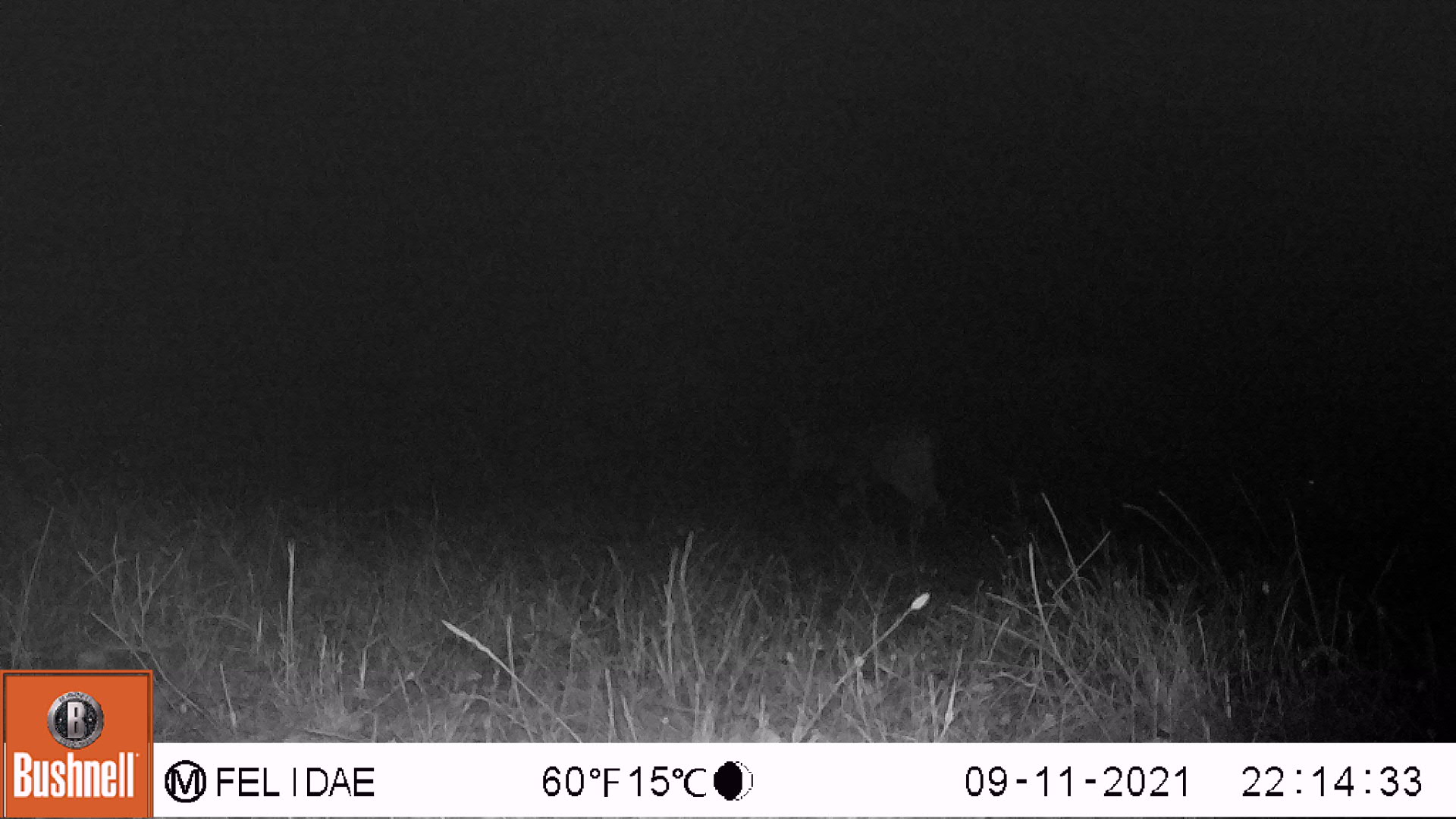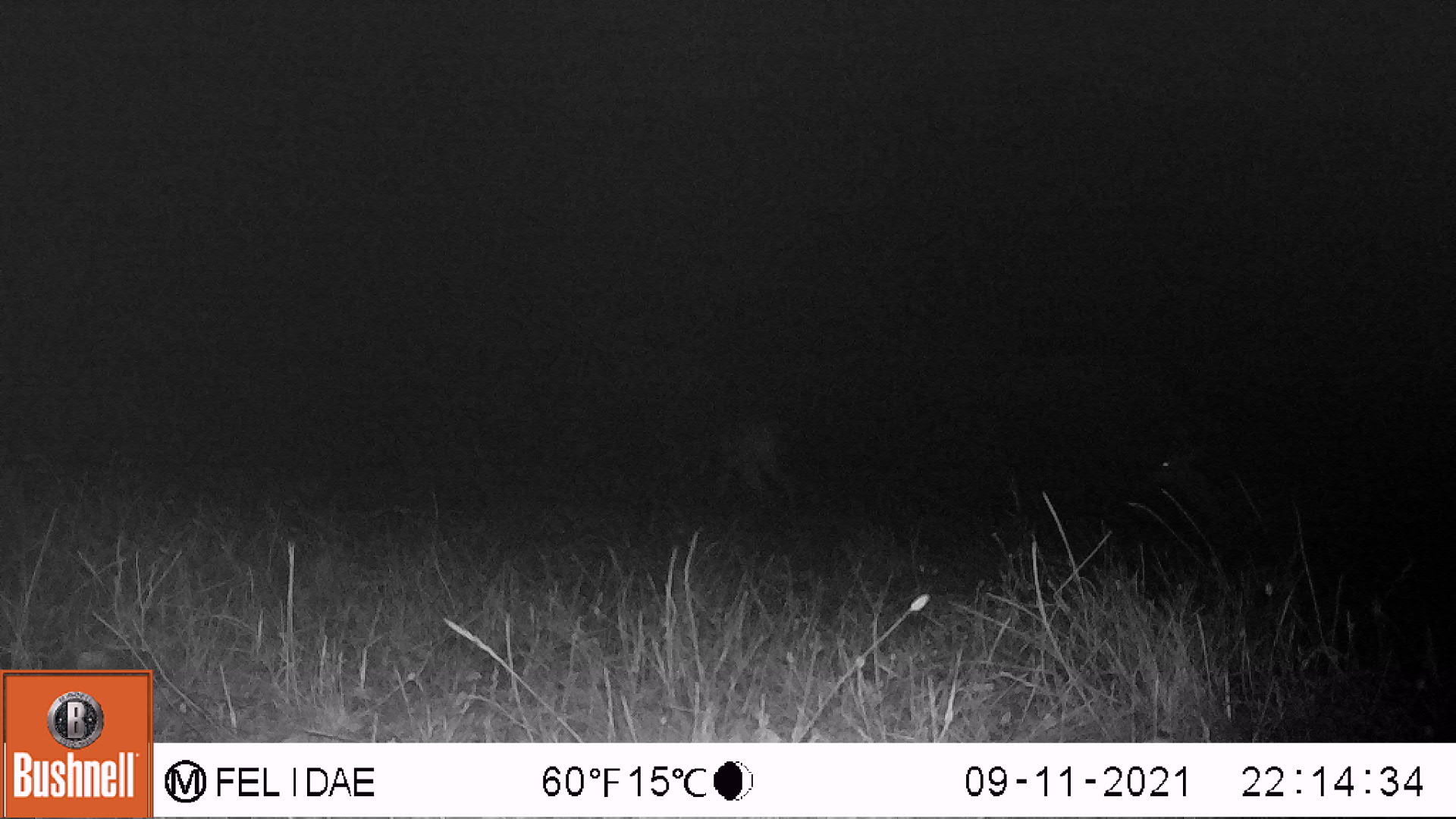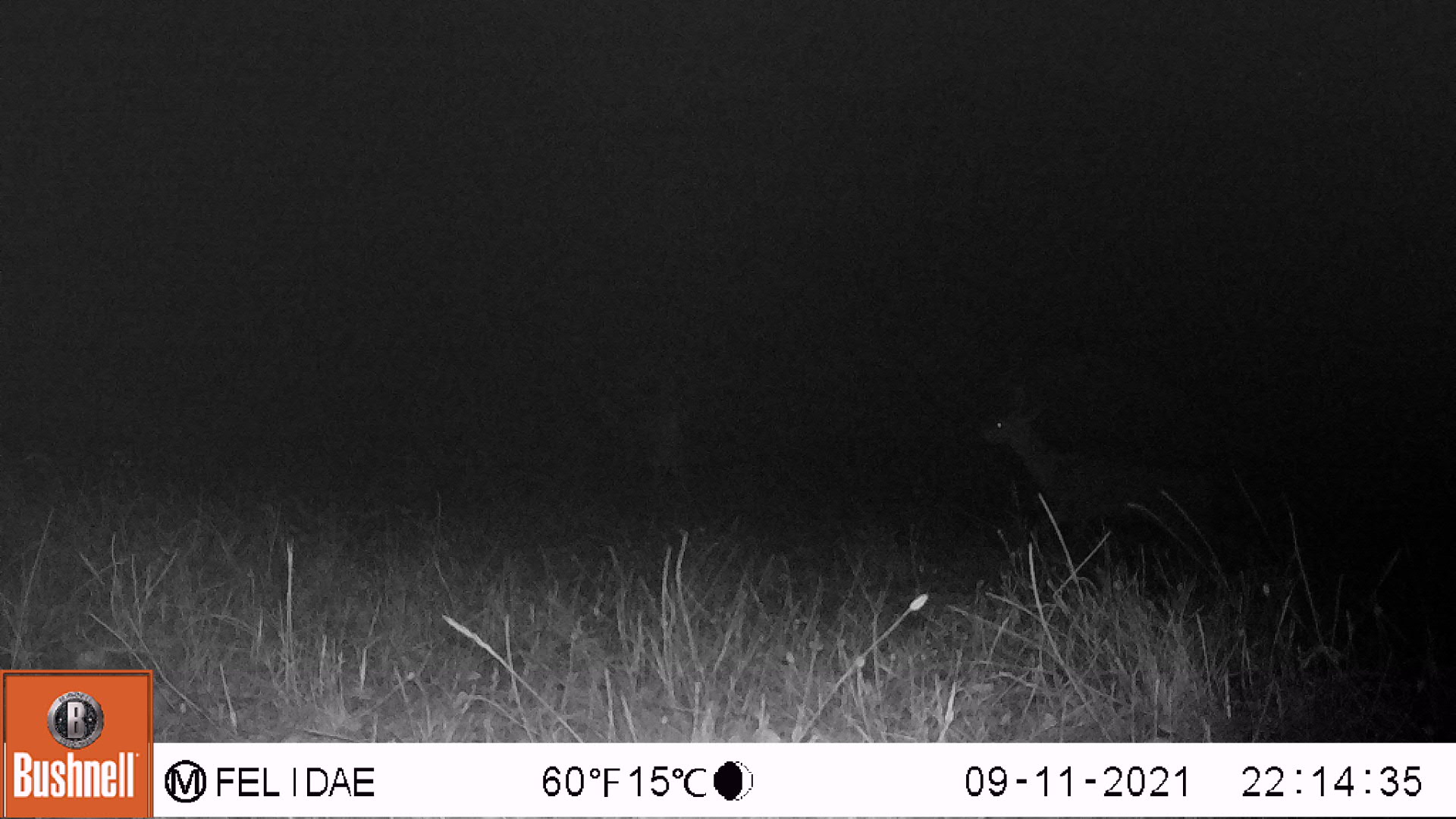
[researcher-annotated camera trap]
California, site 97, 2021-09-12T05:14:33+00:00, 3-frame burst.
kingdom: Animalia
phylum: Chordata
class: Mammalia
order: Artiodactyla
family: Cervidae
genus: Odocoileus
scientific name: Odocoileus hemionus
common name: mule deer